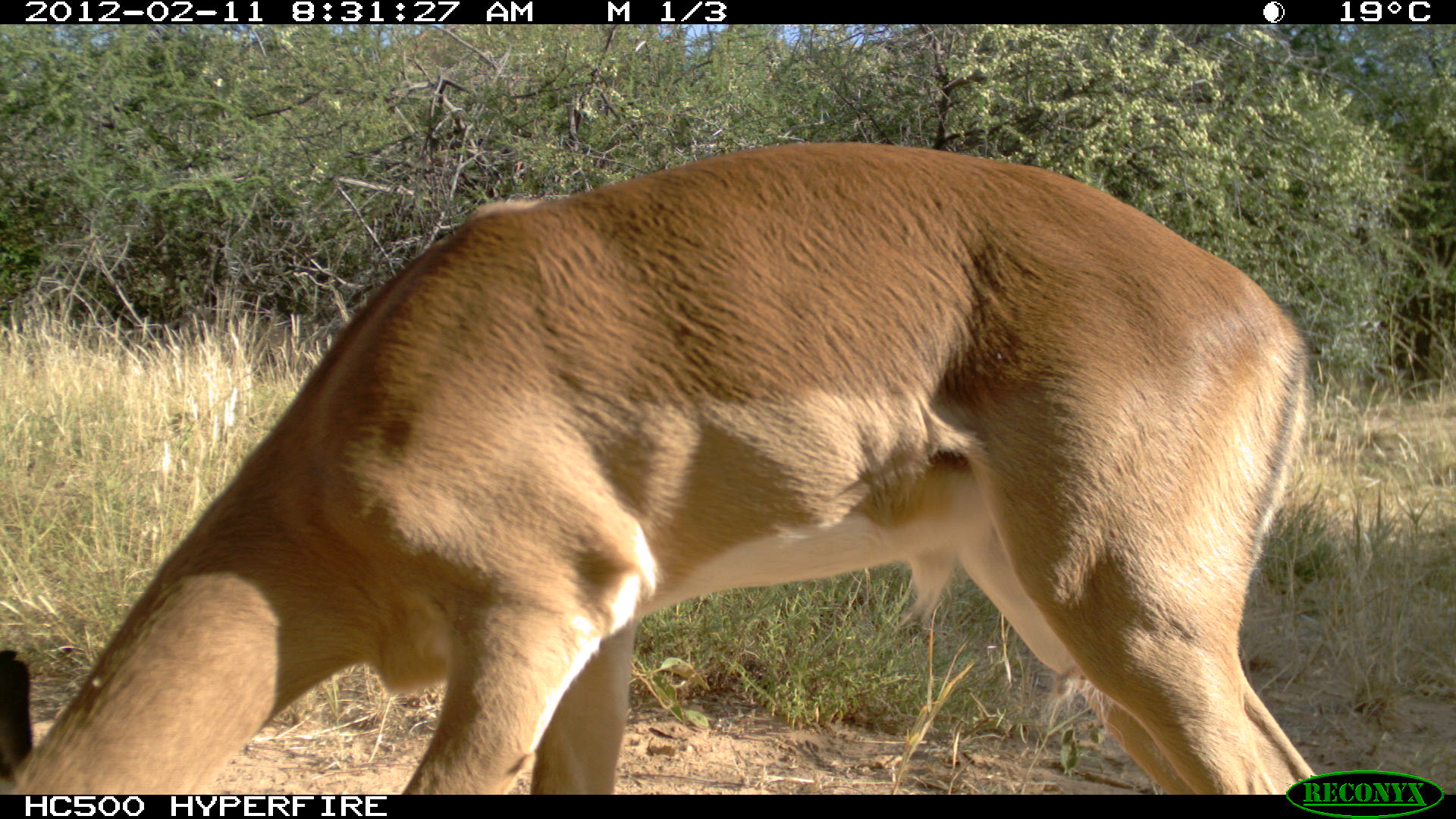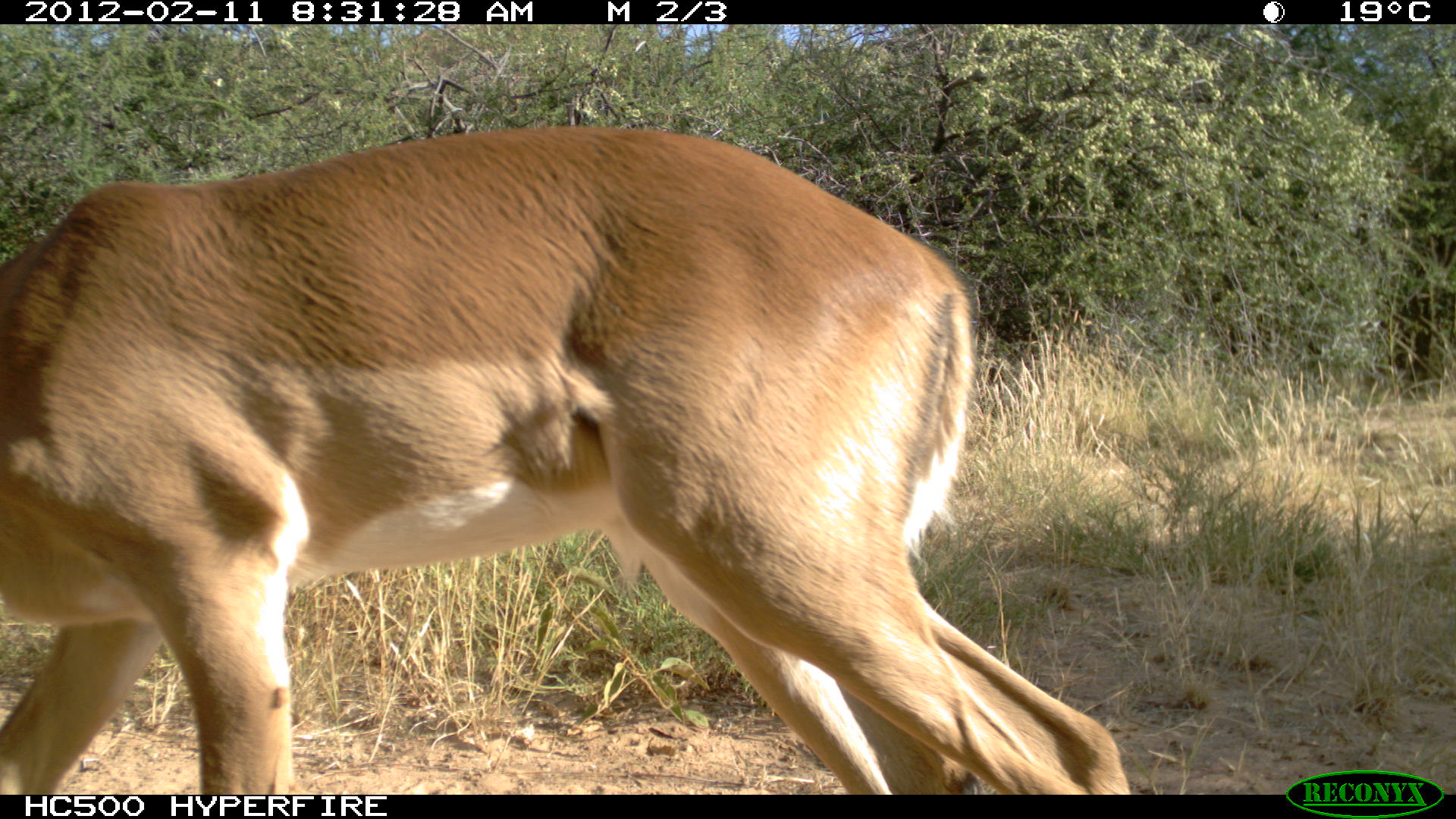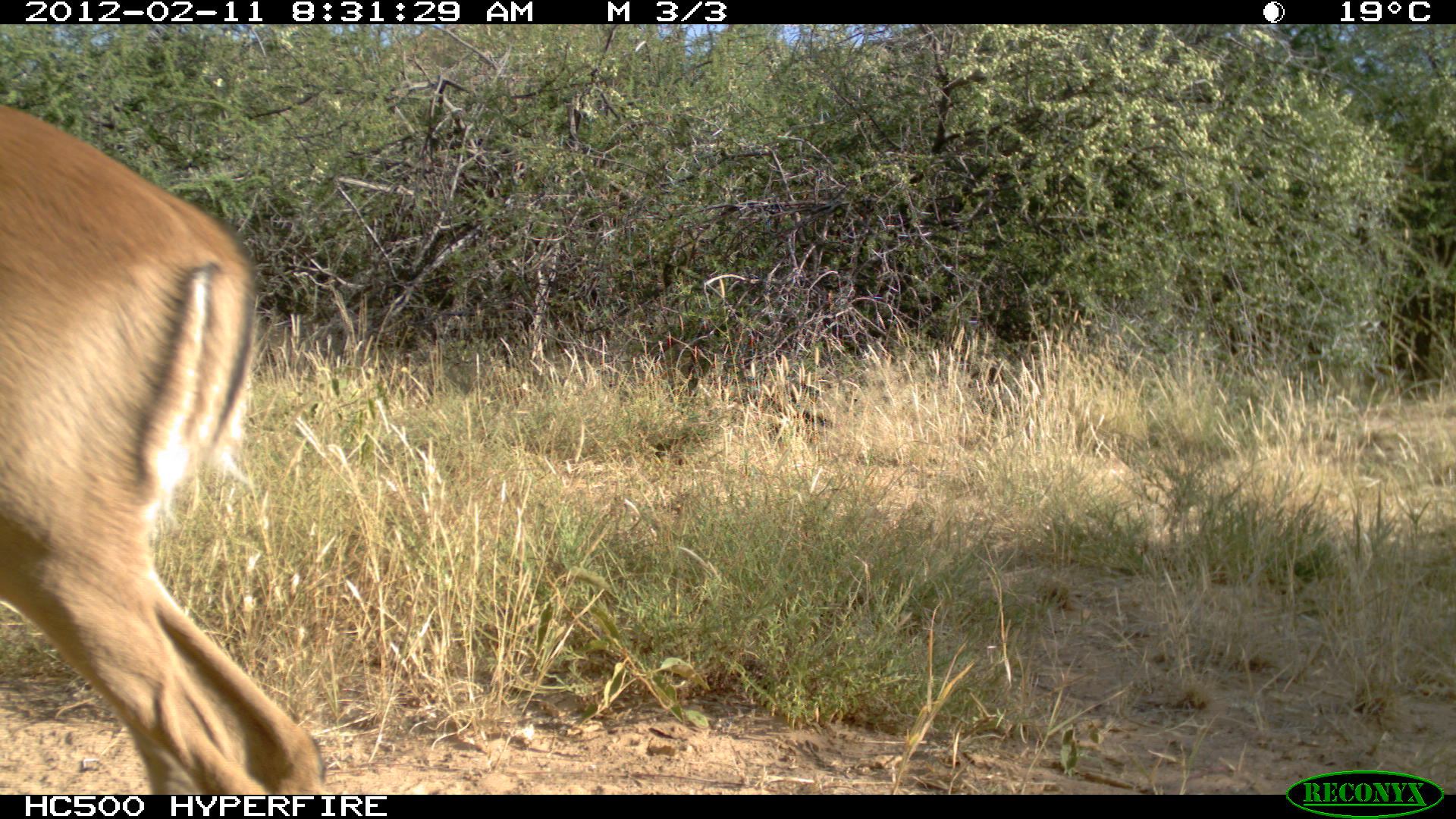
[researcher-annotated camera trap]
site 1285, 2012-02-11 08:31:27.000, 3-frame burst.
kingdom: Animalia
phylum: Chordata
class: Mammalia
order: Artiodactyla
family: Bovidae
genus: Aepyceros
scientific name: Aepyceros melampus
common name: impala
Aepyceros melampus (impala), count 1.